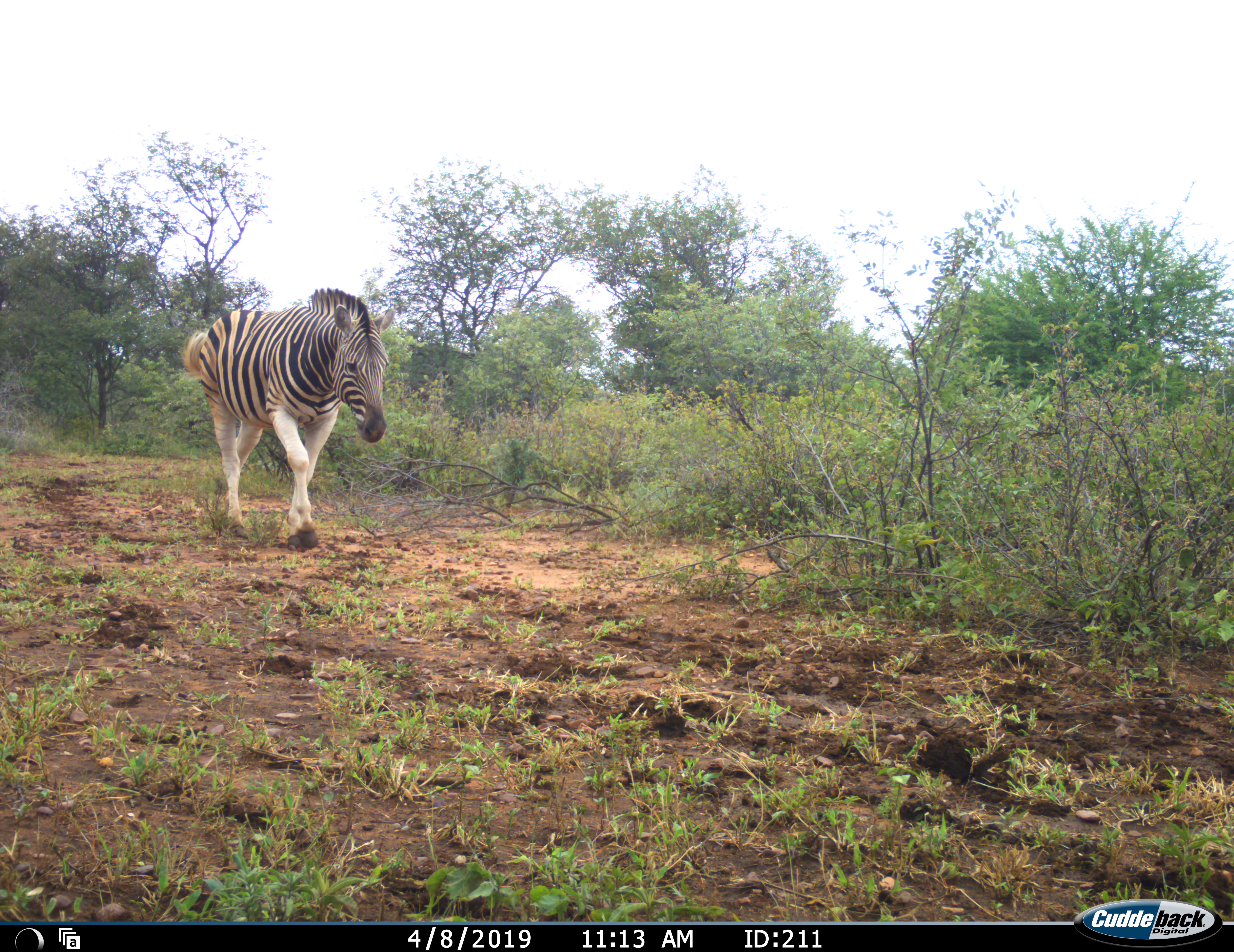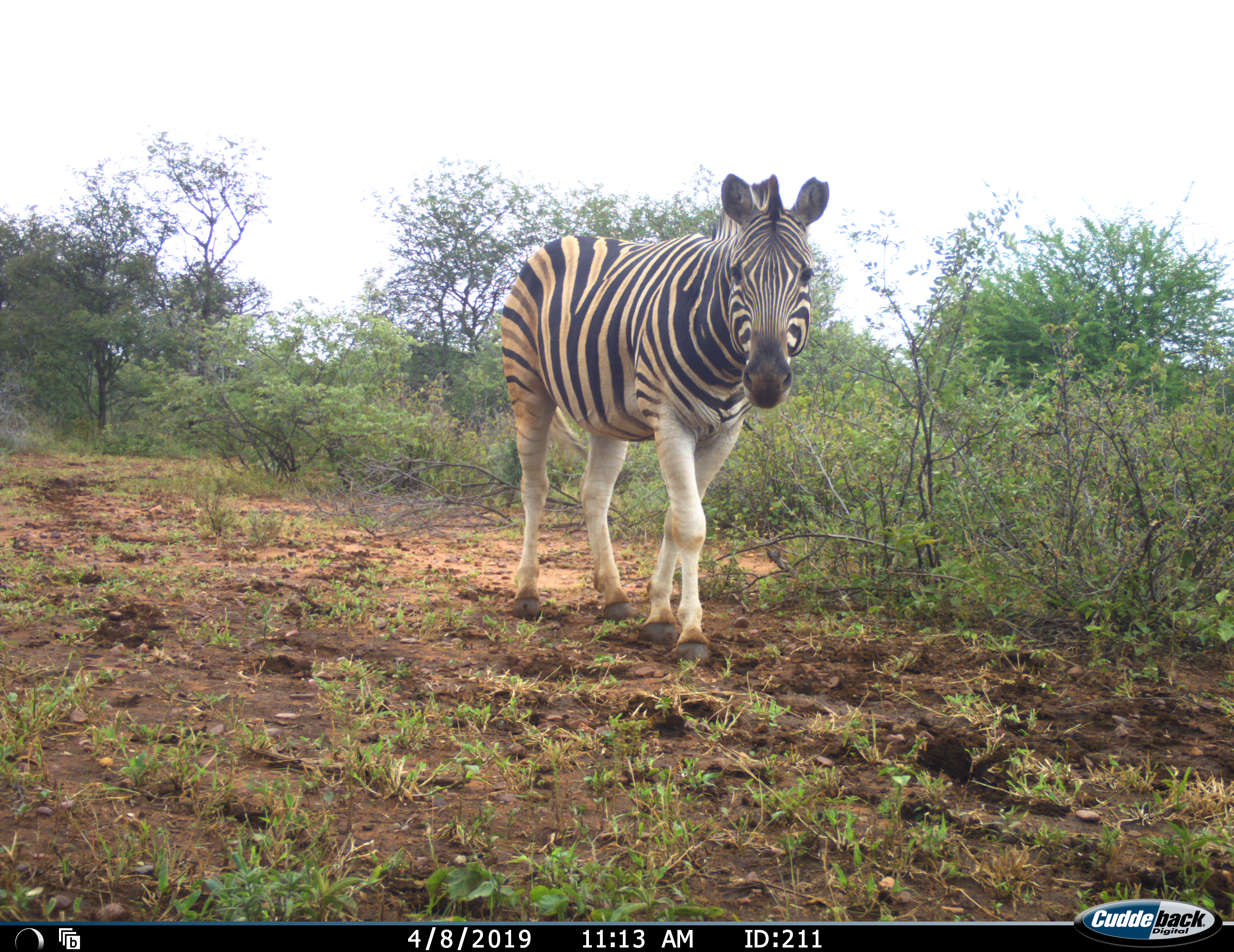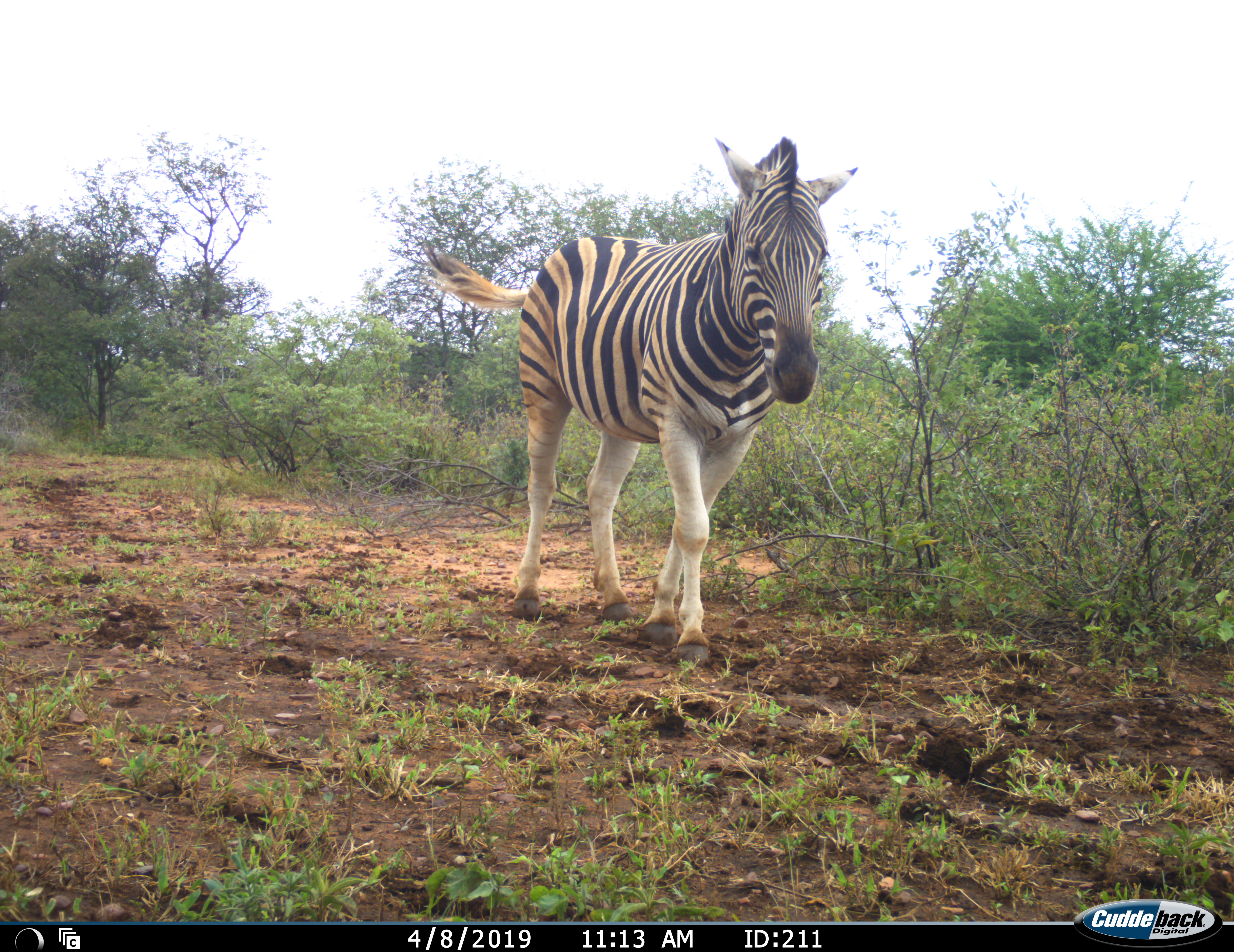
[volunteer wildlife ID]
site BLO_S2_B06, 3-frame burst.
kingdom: Animalia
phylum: Chordata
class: Mammalia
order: Perissodactyla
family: Equidae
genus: Equus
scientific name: Equus quagga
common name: plains zebra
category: zebraplains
Zebraplains (plains zebra) (Equus quagga), count 1. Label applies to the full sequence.